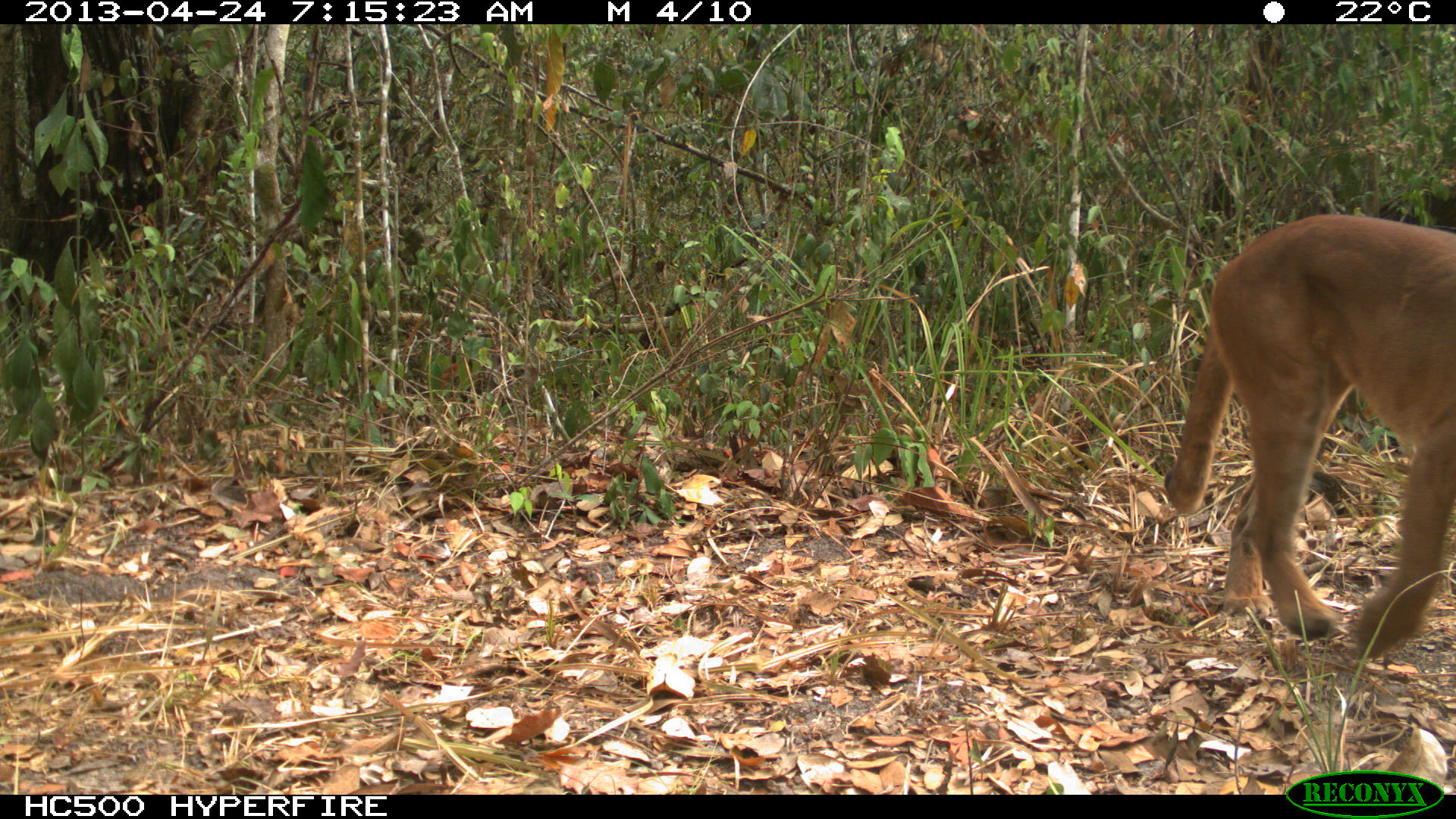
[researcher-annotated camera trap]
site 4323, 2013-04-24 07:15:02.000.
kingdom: Animalia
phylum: Chordata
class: Mammalia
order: Carnivora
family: Felidae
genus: Puma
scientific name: Puma concolor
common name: mountain lion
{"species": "Puma concolor (mountain lion)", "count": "1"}